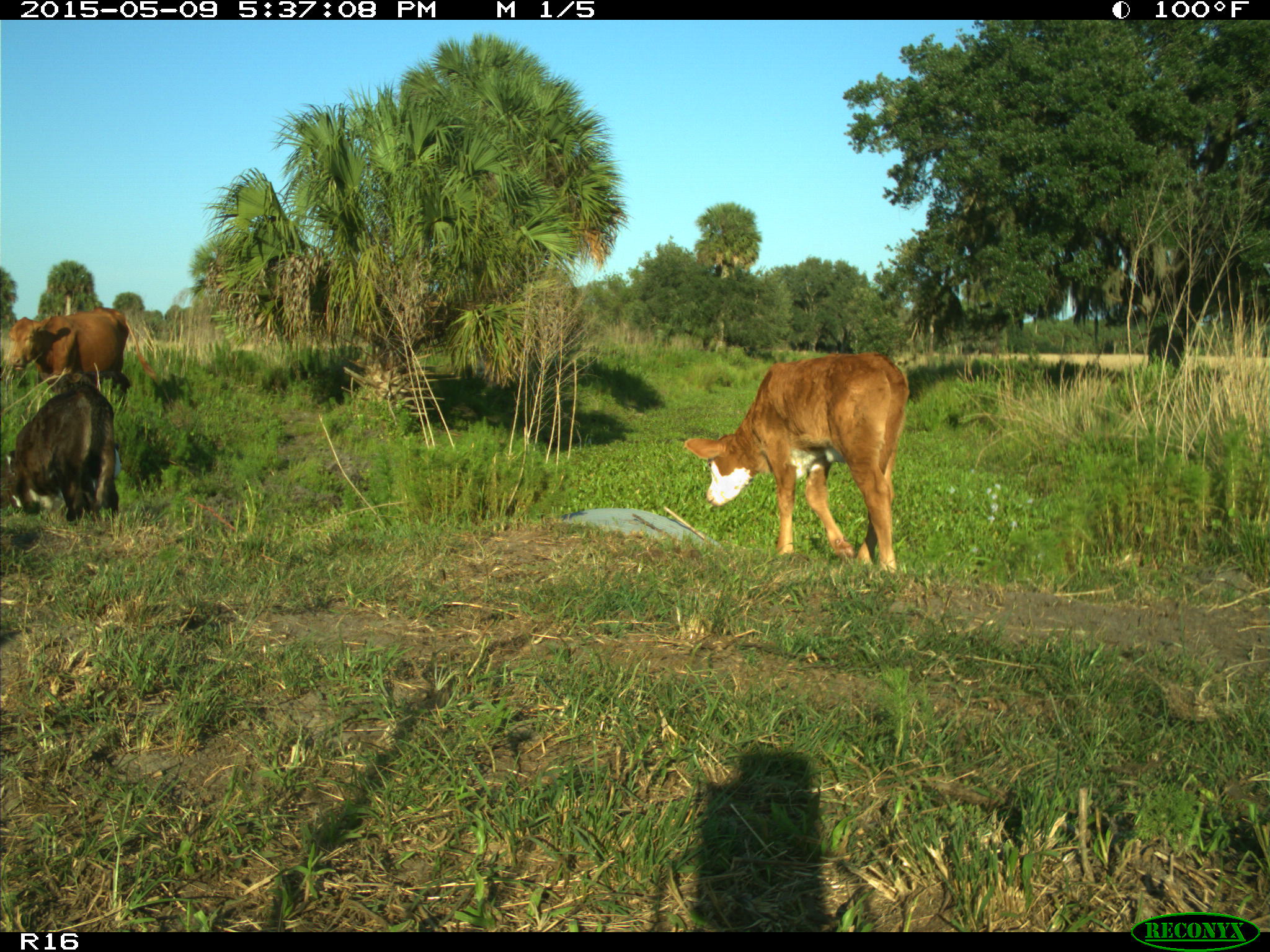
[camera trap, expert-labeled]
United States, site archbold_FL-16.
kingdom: Animalia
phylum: Chordata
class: Mammalia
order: Artiodactyla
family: Suidae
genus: Sus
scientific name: Sus scrofa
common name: wild boar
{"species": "Sus scrofa (wild boar)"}